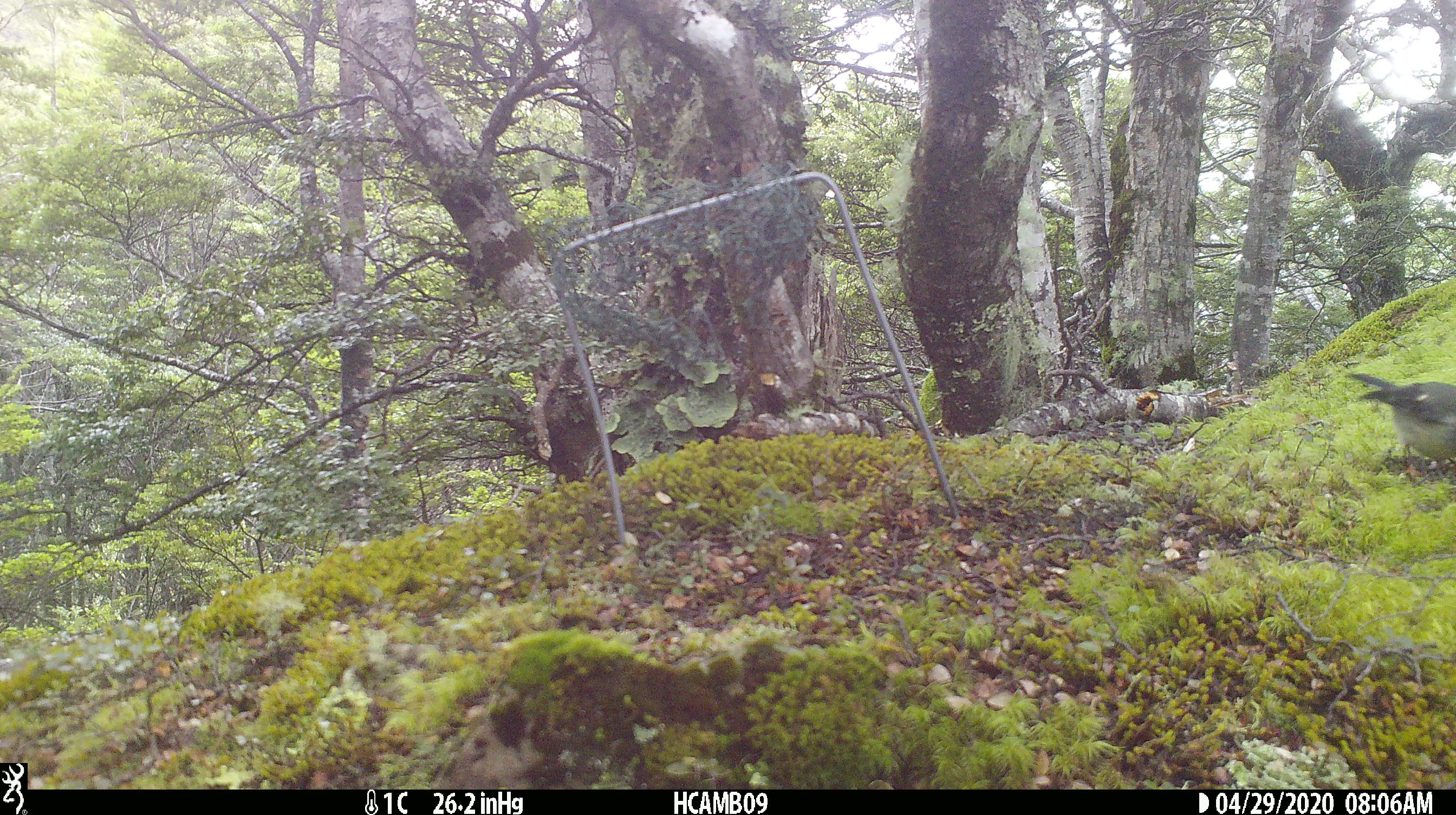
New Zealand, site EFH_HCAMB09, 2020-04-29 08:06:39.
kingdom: Animalia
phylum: Chordata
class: Aves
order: Passeriformes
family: Petroicidae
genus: Petroica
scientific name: Petroica macrocephala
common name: tomtit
Tomtit (Petroica macrocephala).